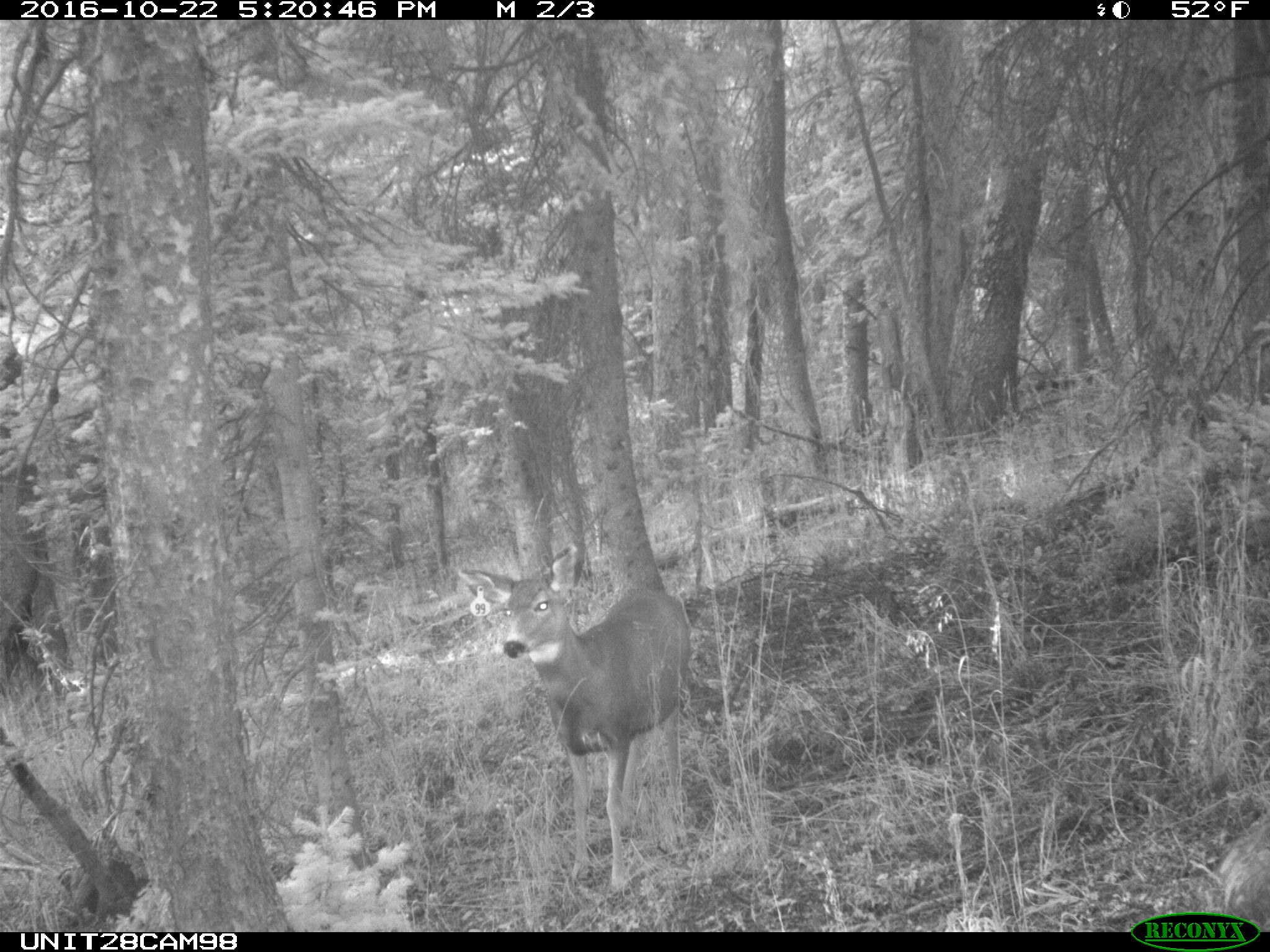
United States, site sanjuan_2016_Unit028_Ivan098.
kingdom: Animalia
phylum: Chordata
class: Mammalia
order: Artiodactyla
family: Cervidae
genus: Odocoileus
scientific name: Odocoileus hemionus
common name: mule deer